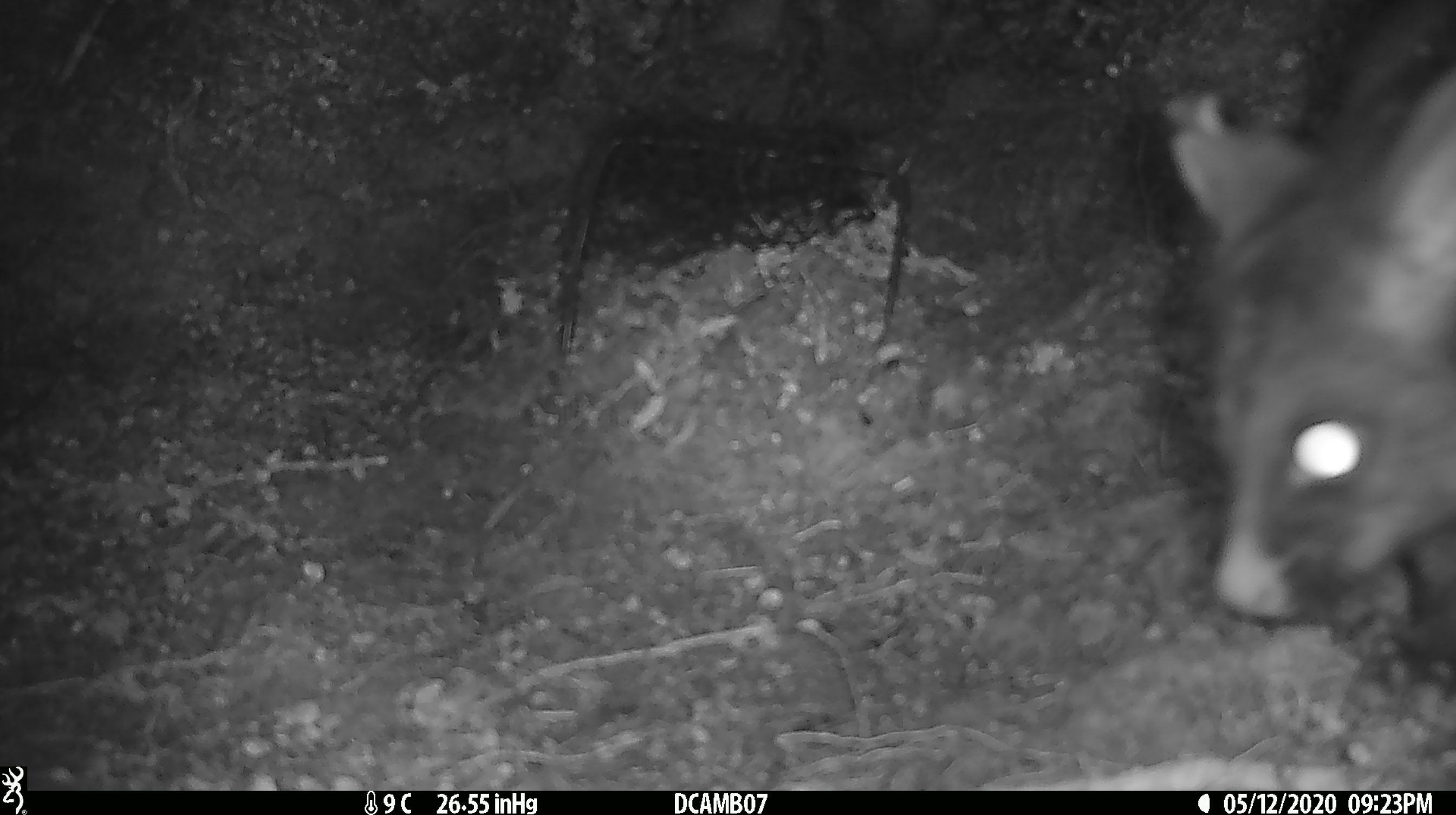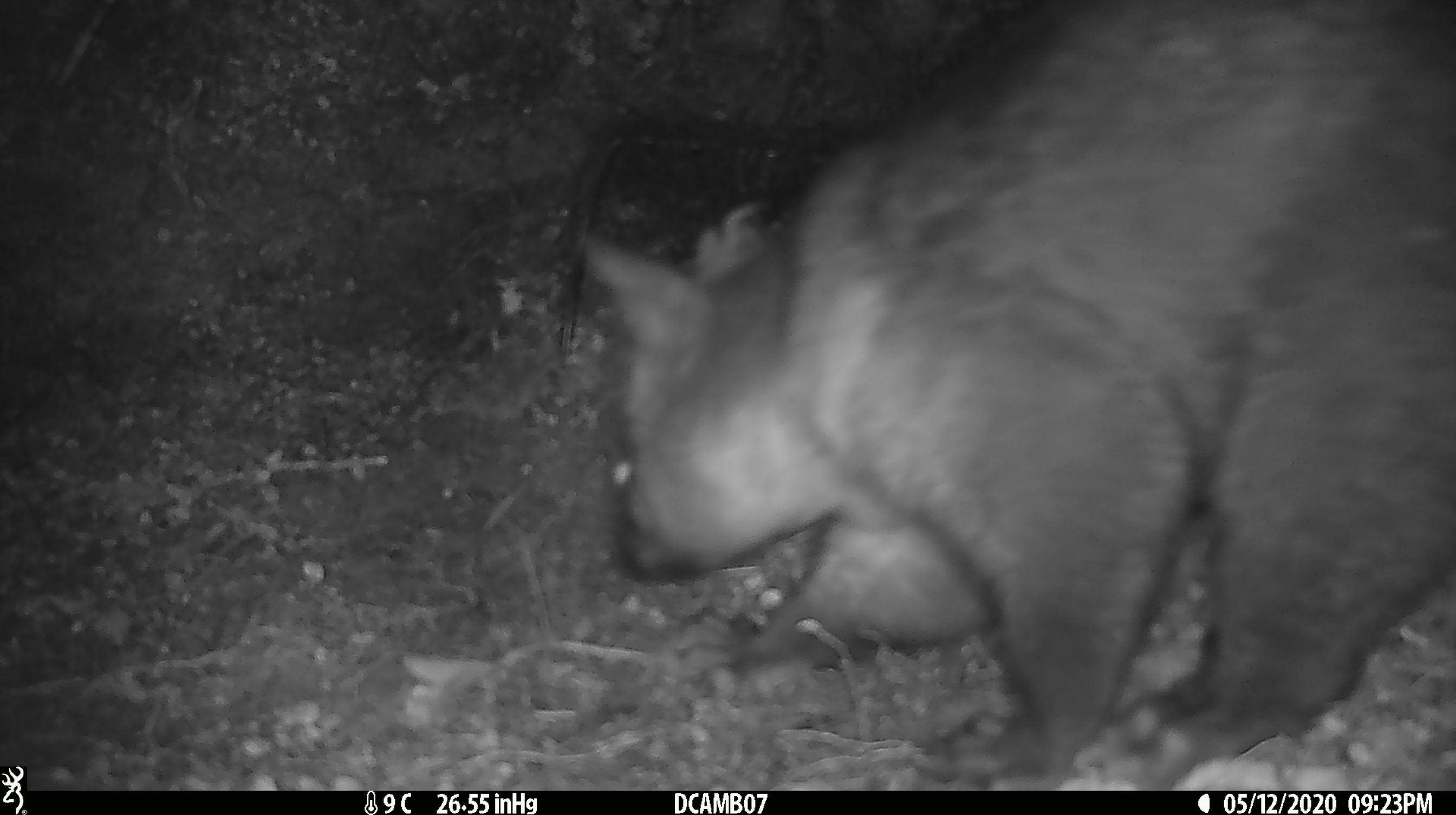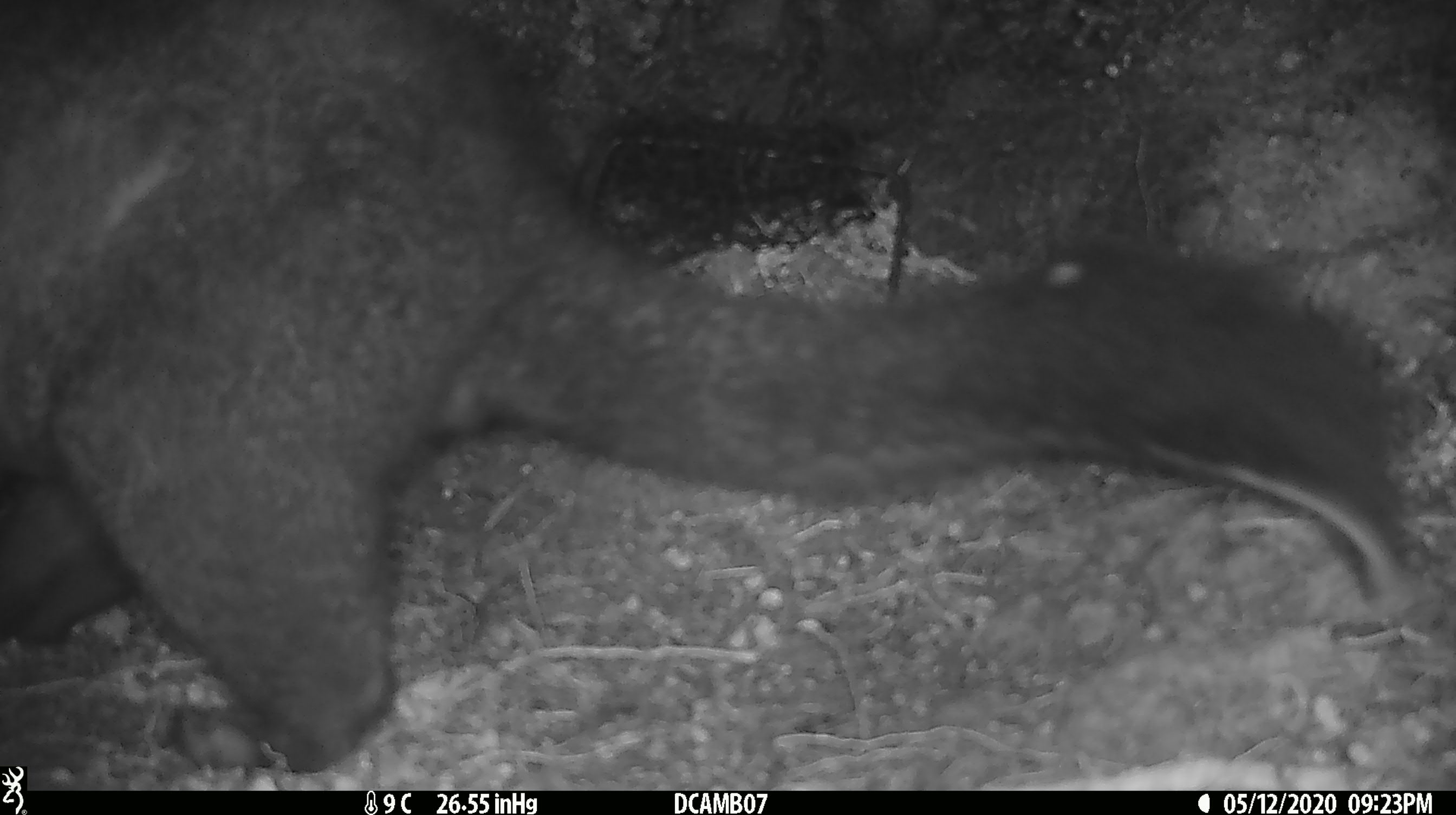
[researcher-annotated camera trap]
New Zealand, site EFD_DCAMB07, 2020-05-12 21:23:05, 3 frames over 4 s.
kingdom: Animalia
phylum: Chordata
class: Mammalia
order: Diprotodontia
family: Phalangeridae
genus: Trichosurus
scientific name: Trichosurus vulpecula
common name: common brushtail possum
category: possum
Possum (common brushtail possum) (Trichosurus vulpecula).